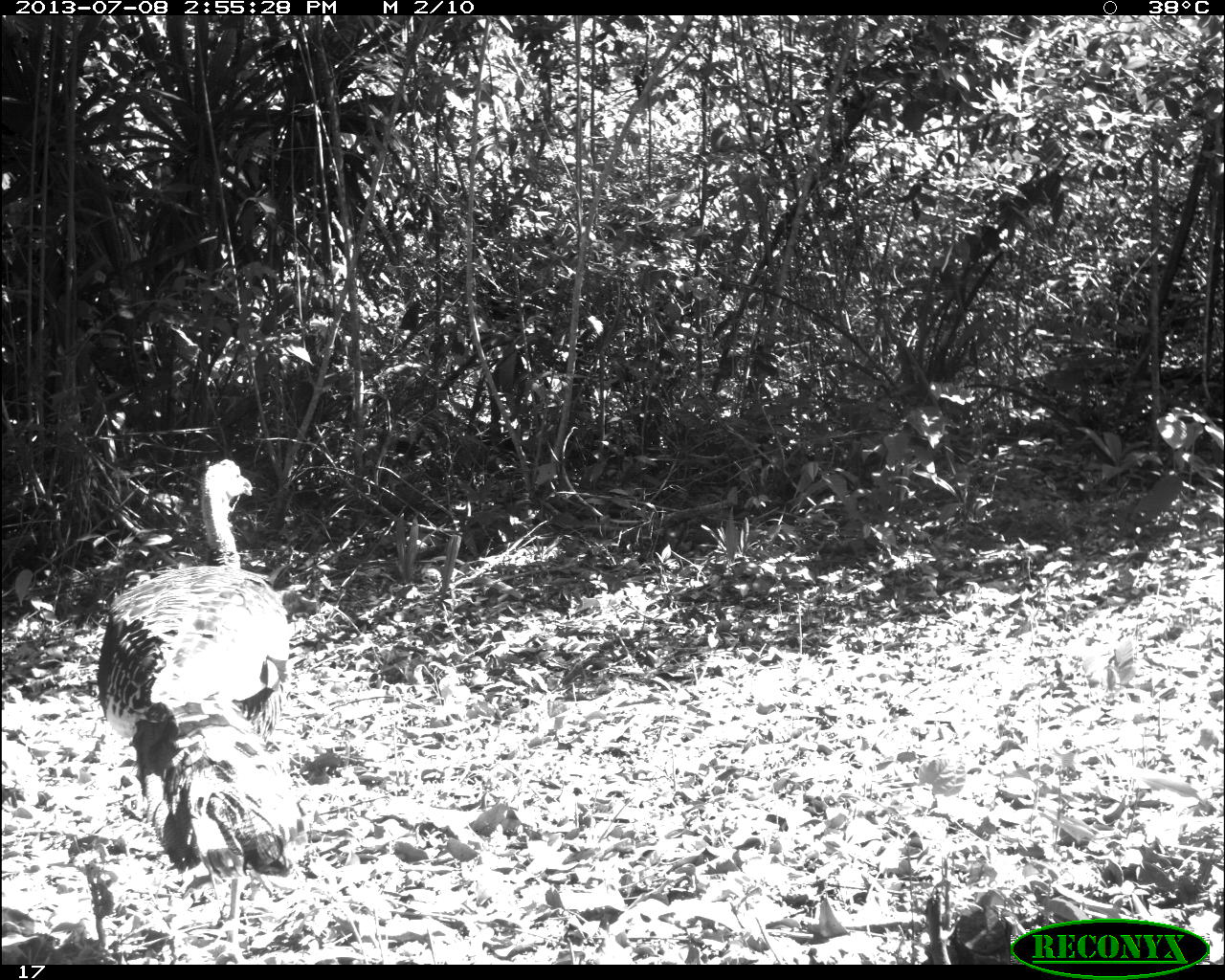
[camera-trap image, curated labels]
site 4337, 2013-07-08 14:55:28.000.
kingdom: Animalia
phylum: Chordata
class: Aves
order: Galliformes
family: Phasianidae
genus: Meleagris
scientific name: Meleagris ocellata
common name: ocellated turkey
Meleagris ocellata (ocellated turkey), count 2.